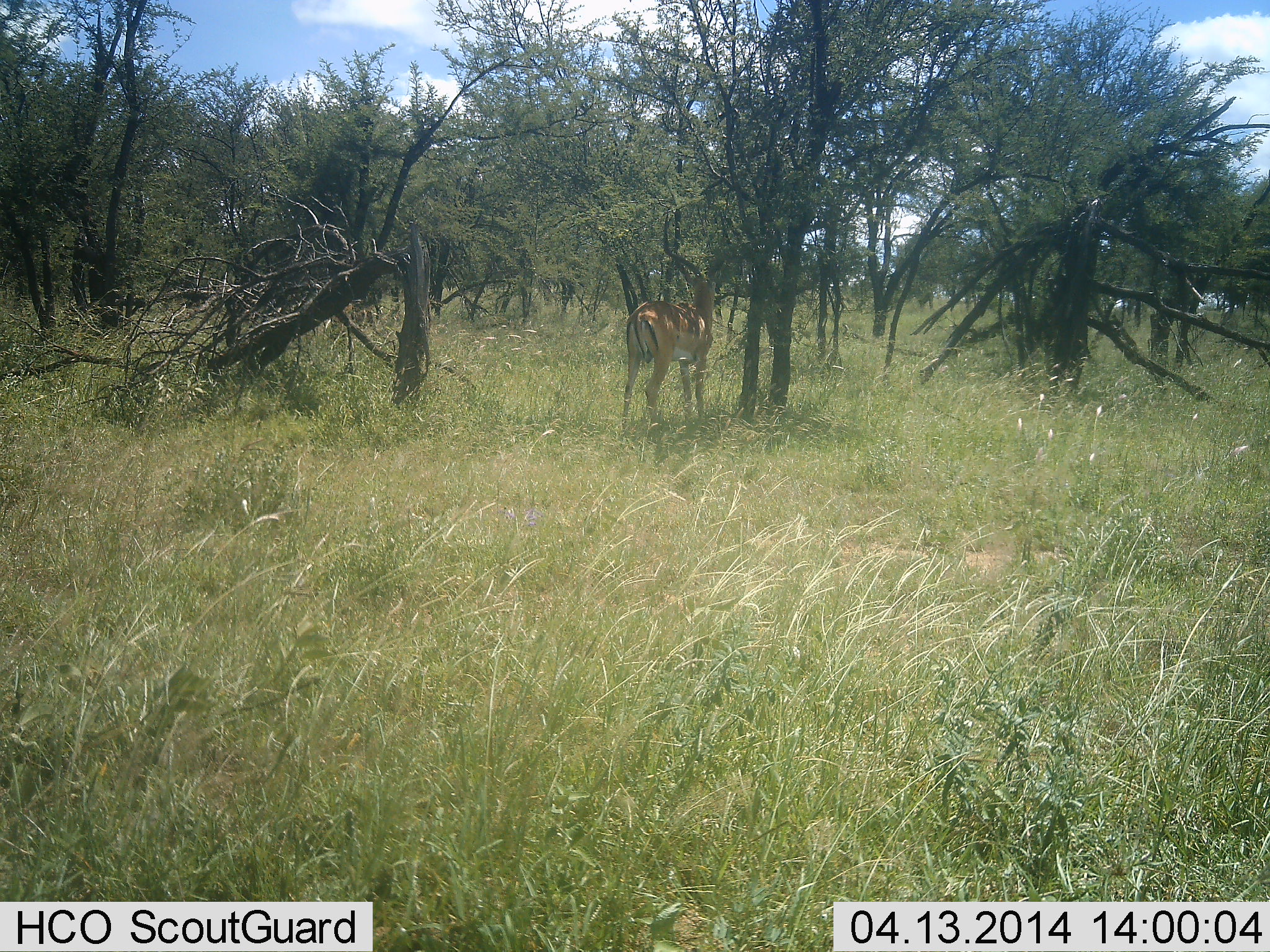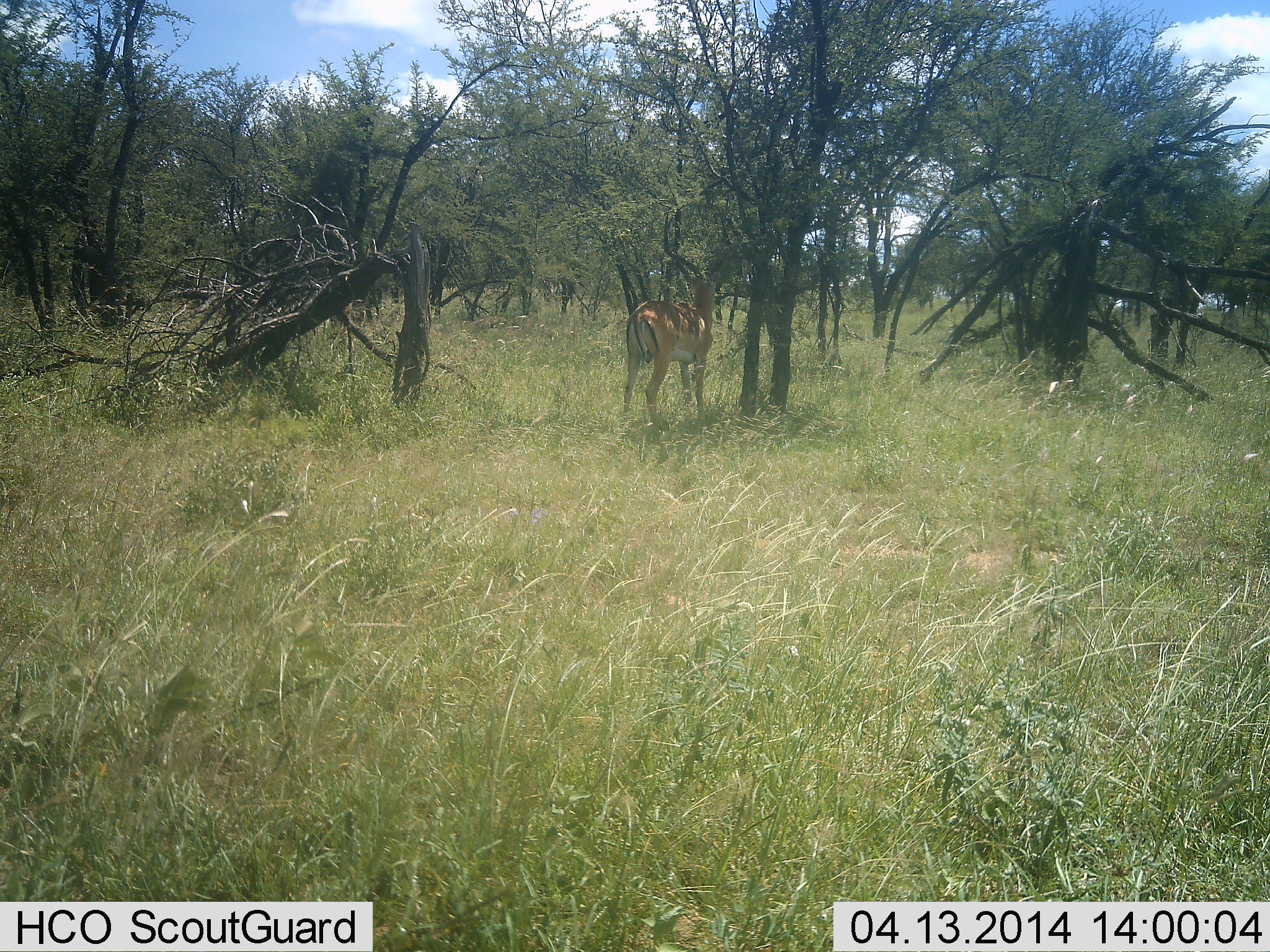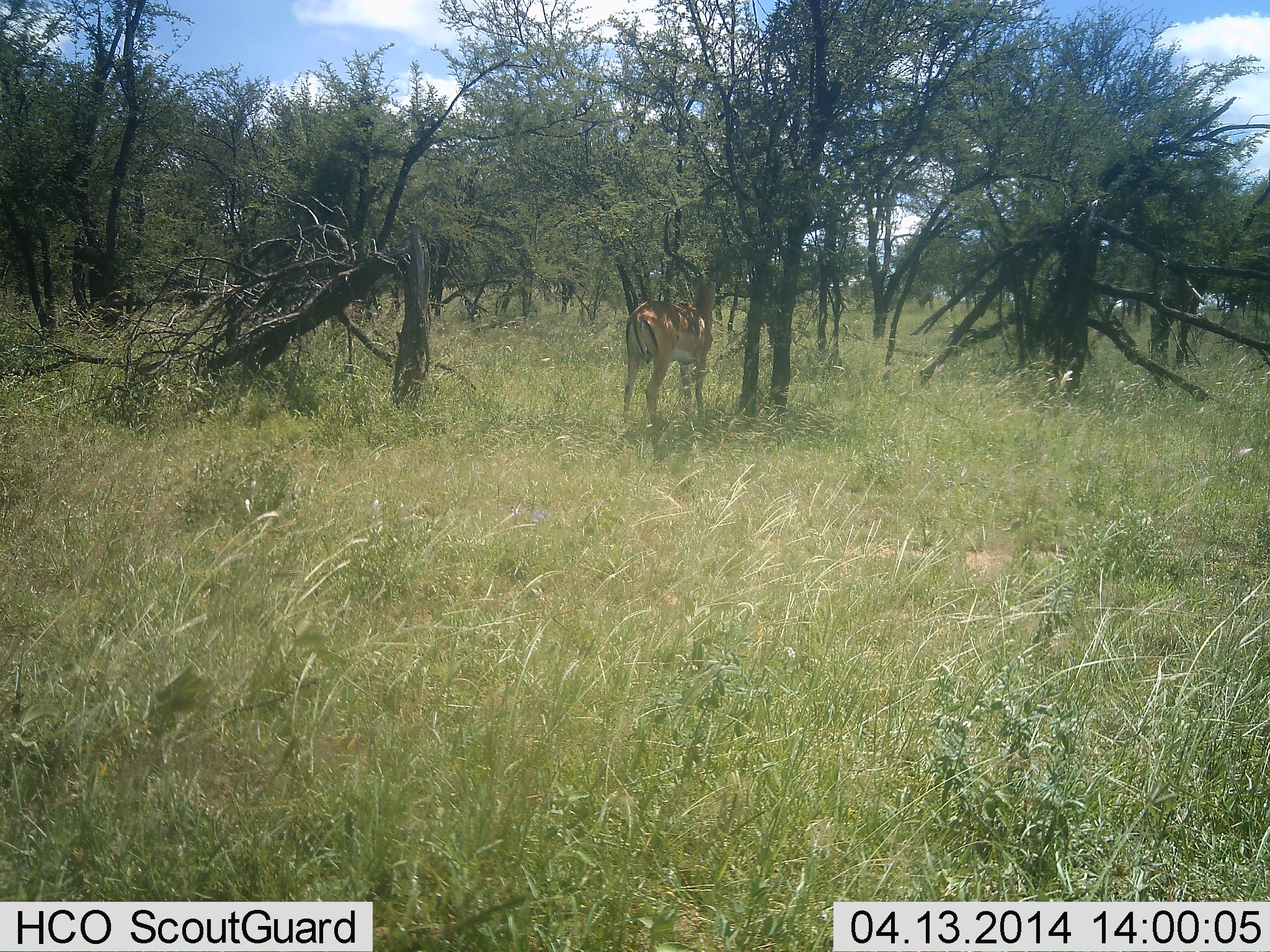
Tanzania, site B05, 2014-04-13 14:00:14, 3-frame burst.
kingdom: Animalia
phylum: Chordata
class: Mammalia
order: Artiodactyla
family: Bovidae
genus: Aepyceros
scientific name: Aepyceros melampus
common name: impala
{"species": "impala (Aepyceros melampus)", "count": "1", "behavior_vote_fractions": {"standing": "100%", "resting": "0%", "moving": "0%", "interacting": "0%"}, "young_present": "0%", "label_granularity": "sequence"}